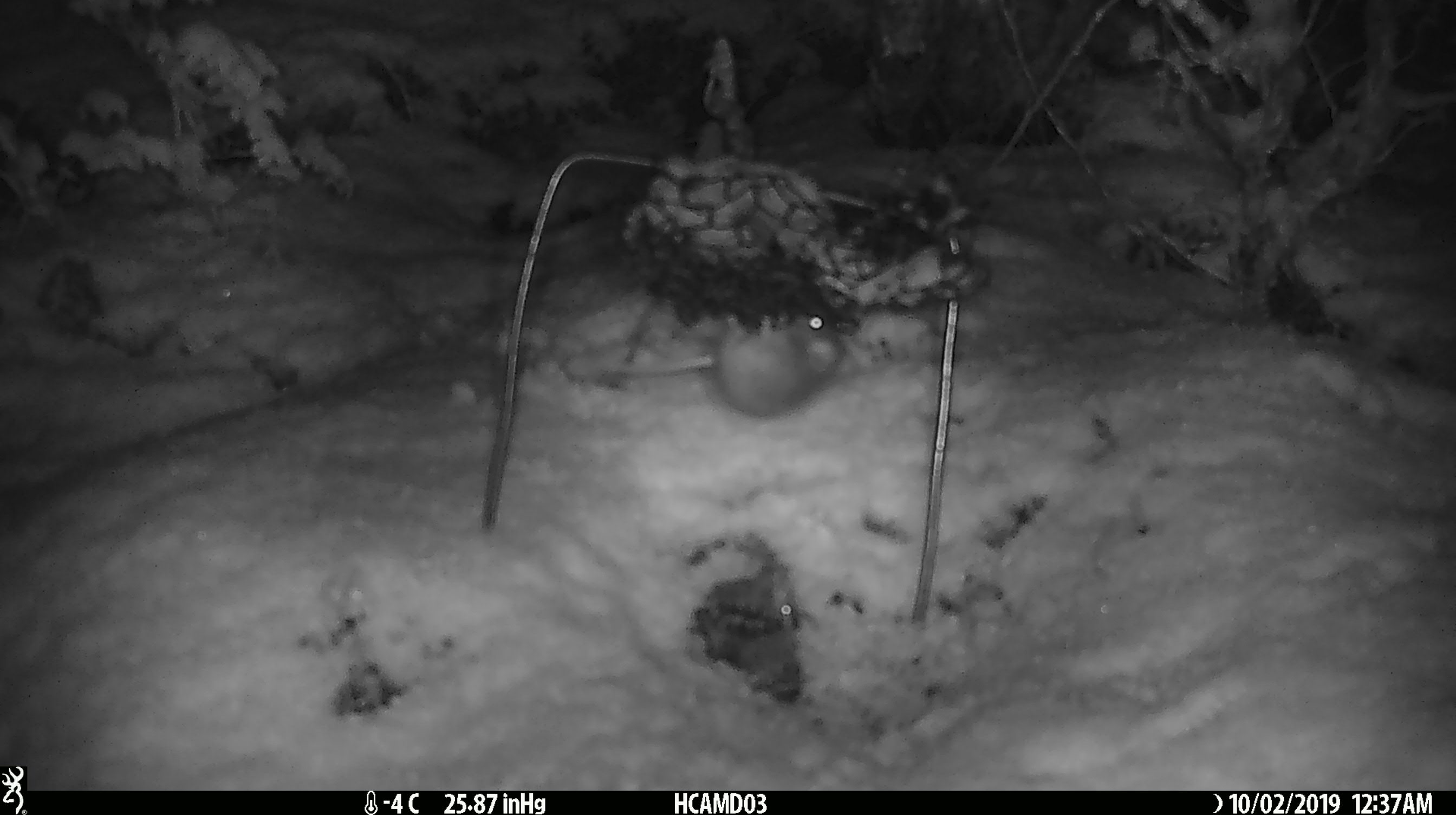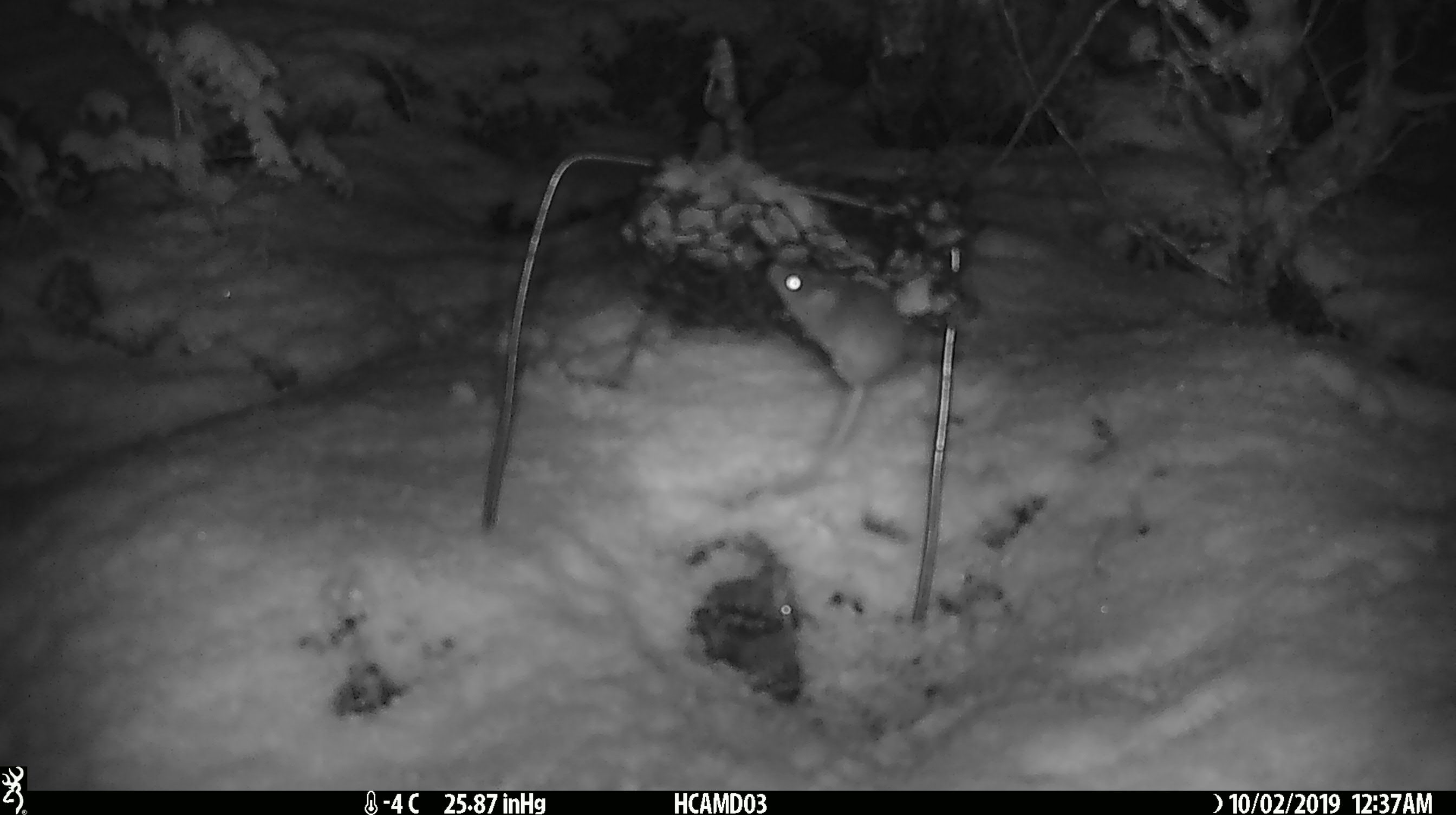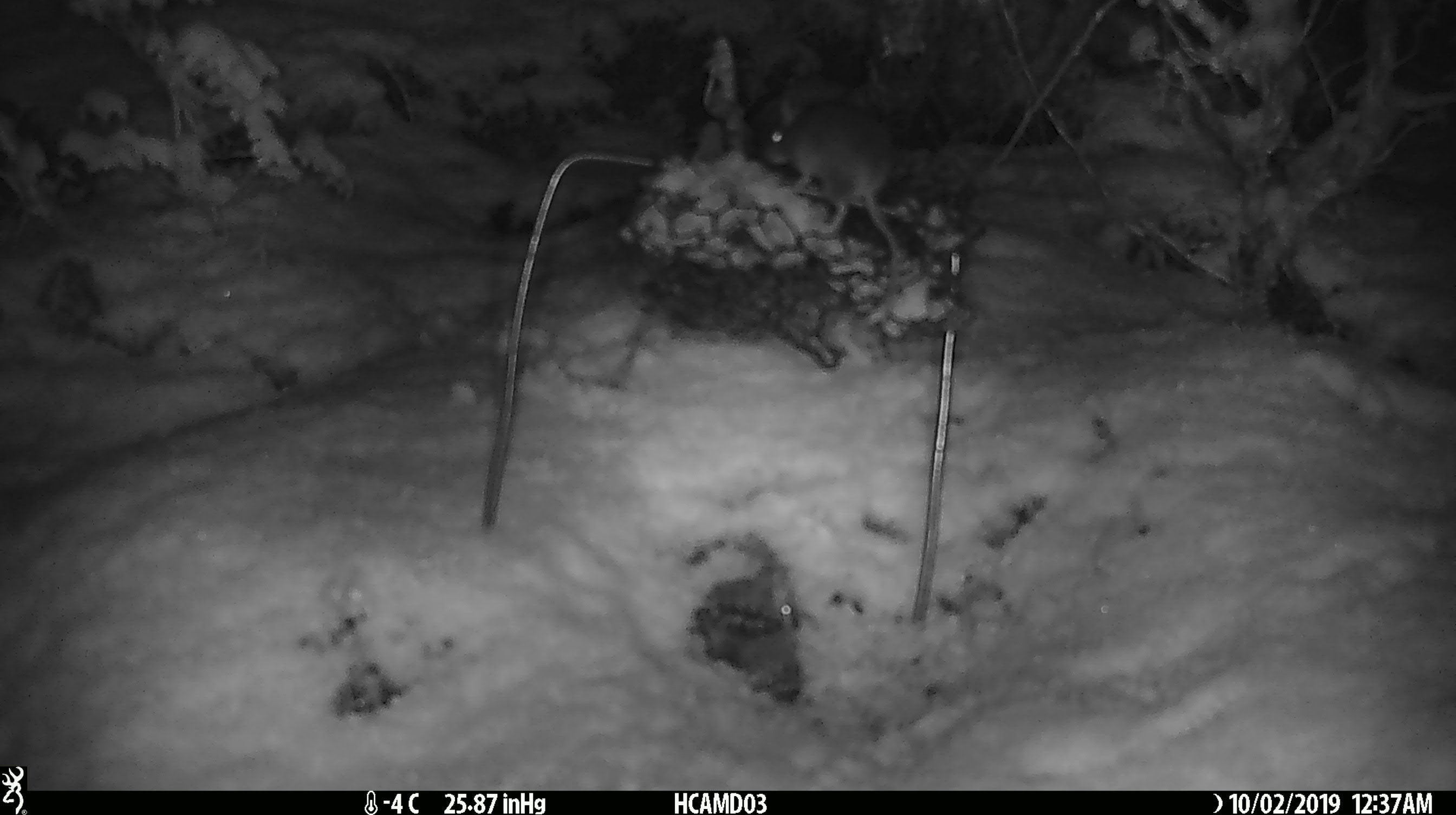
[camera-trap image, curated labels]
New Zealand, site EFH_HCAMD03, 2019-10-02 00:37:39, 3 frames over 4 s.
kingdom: Animalia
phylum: Chordata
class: Mammalia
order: Rodentia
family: Muridae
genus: Mus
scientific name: Mus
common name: mouse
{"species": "mouse (Mus)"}